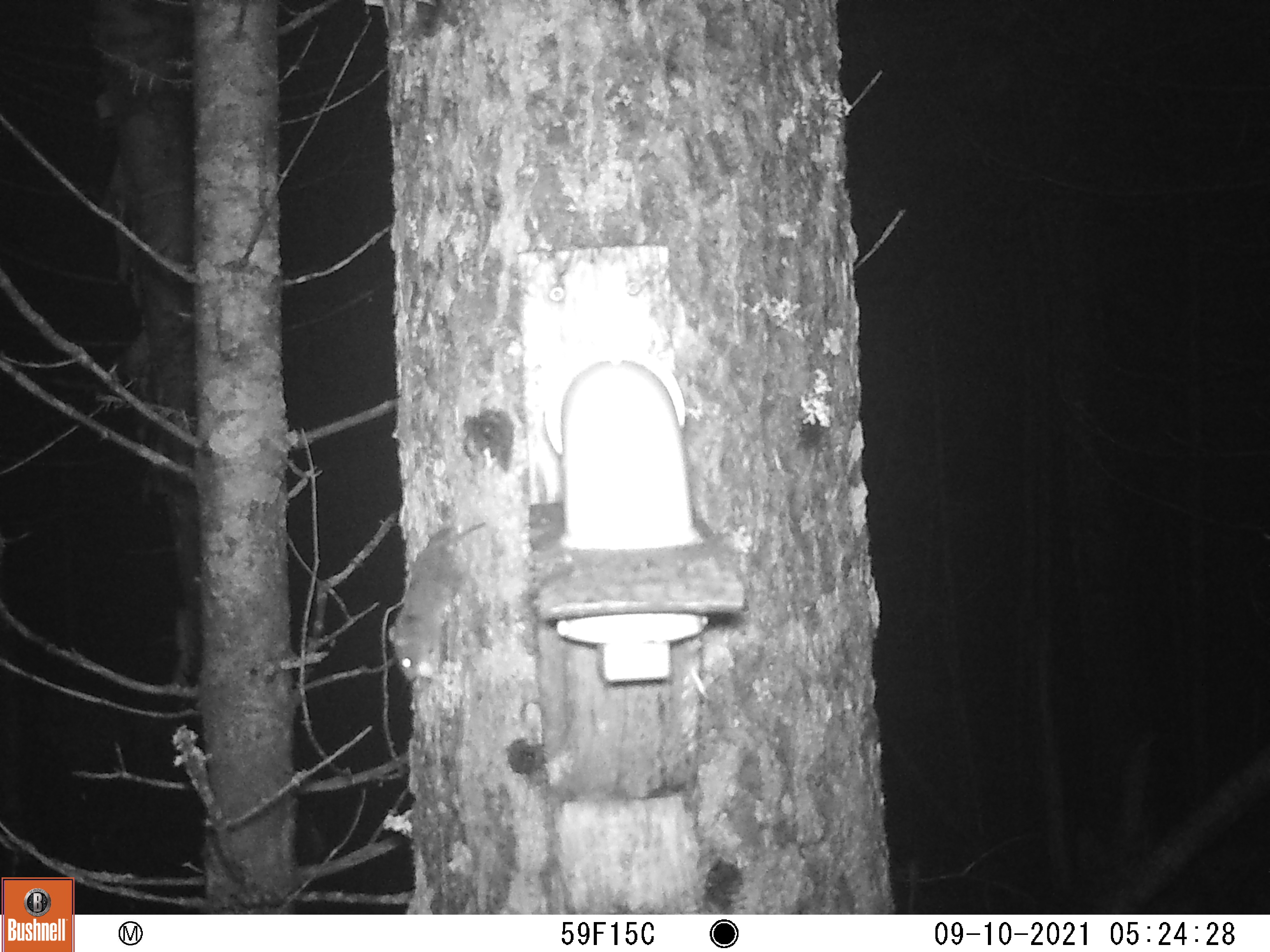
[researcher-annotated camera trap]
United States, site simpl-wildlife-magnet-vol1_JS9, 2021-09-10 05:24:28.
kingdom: Animalia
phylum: Chordata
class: Mammalia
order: Rodentia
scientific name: Rodentia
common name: mouse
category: mouse sp.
Mouse sp. (mouse) (Rodentia).